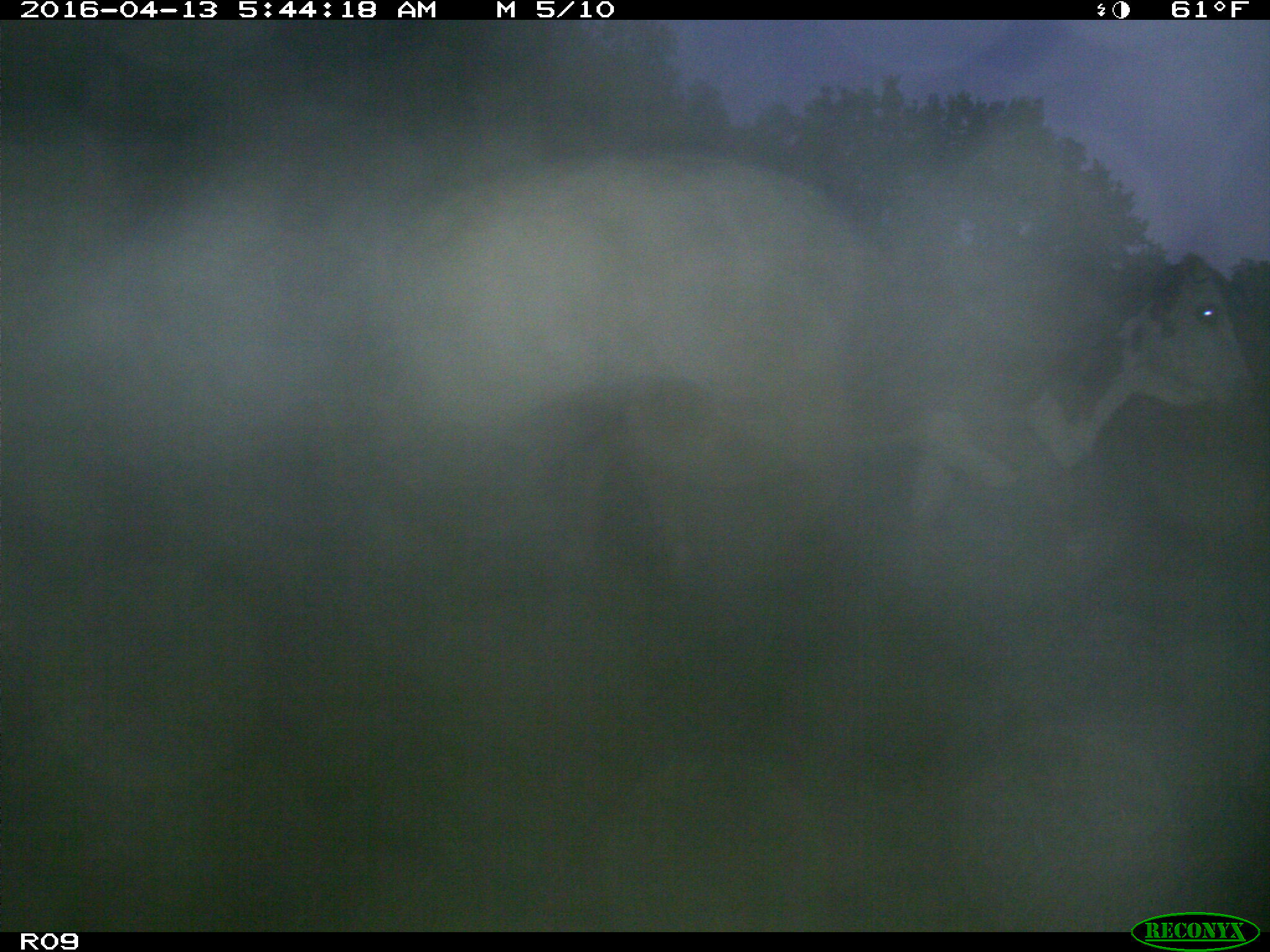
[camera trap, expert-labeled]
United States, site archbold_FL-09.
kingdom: Animalia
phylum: Chordata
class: Mammalia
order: Artiodactyla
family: Bovidae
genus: Bos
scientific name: Bos taurus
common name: domestic cow